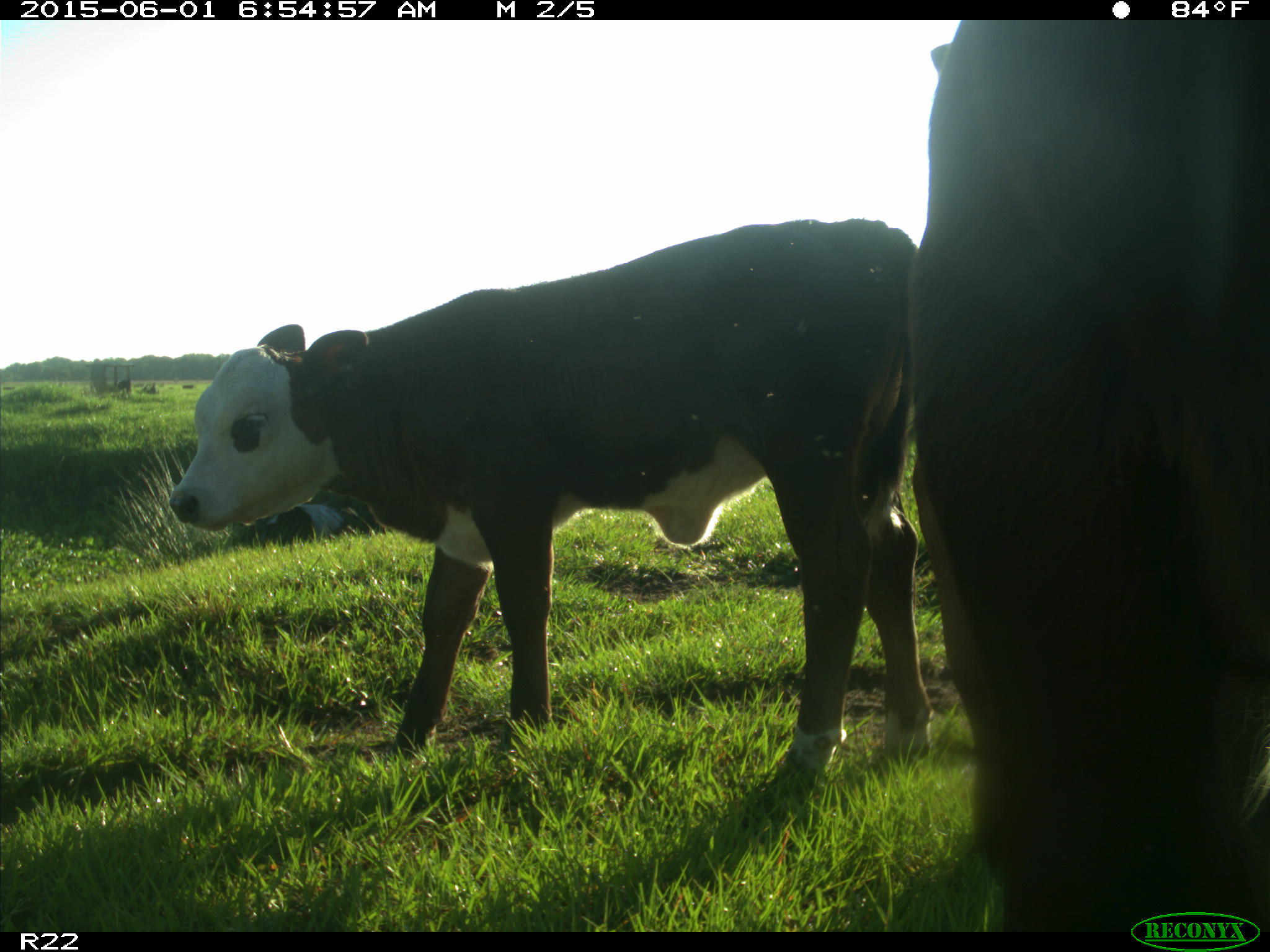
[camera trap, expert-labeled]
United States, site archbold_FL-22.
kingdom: Animalia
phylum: Chordata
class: Mammalia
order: Artiodactyla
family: Bovidae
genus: Bos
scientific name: Bos taurus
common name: domestic cow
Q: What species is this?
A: Bos taurus (domestic cow).